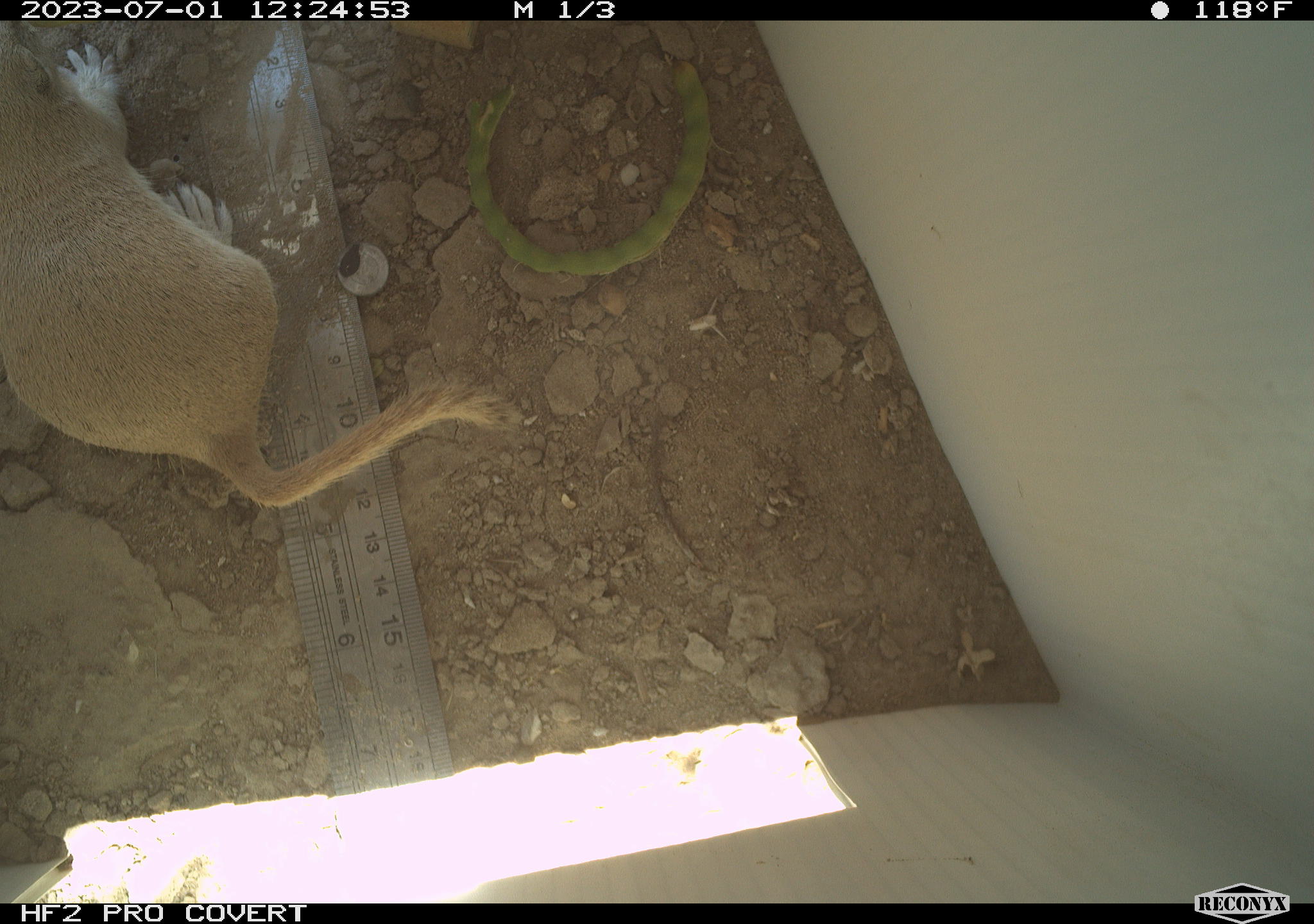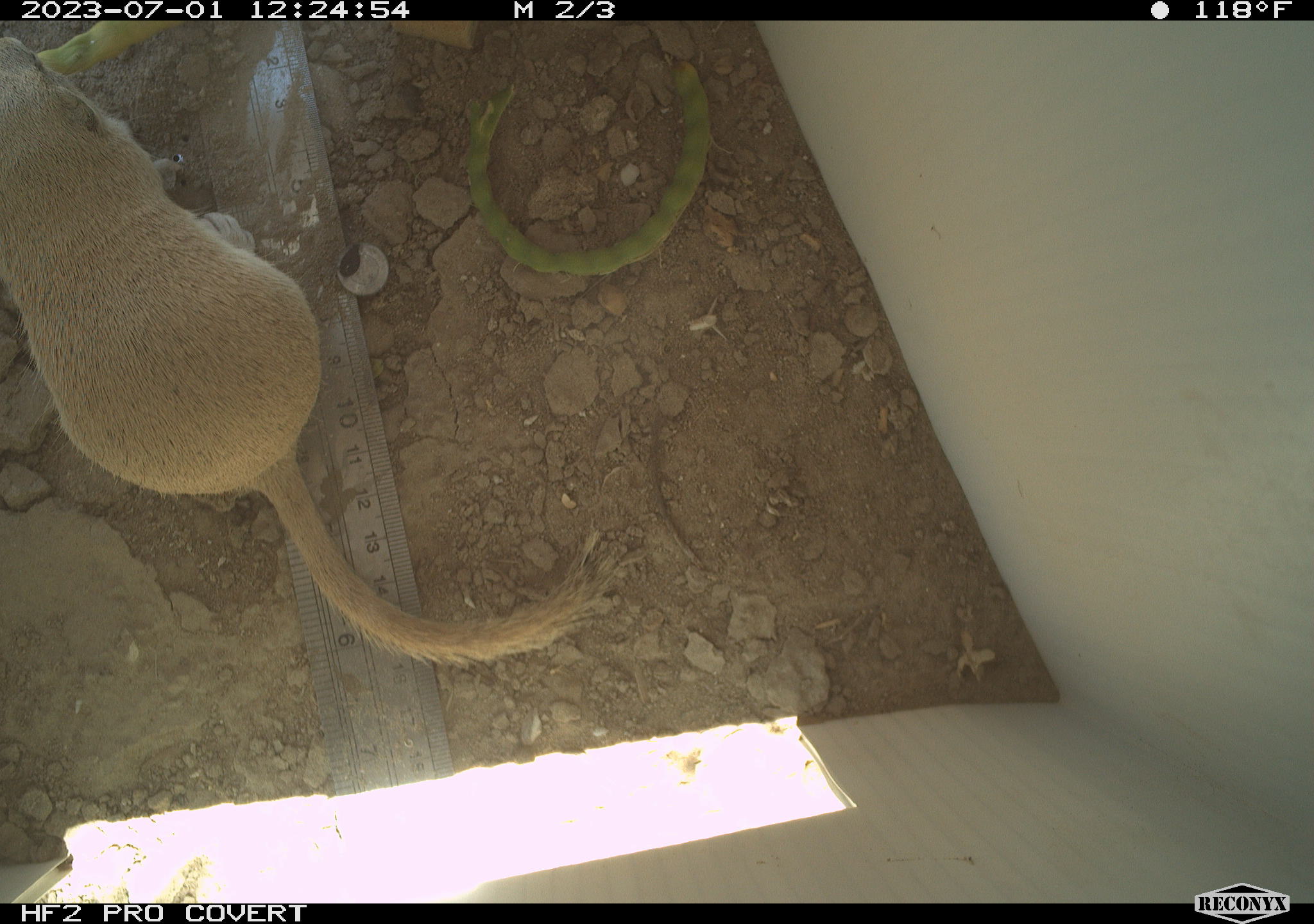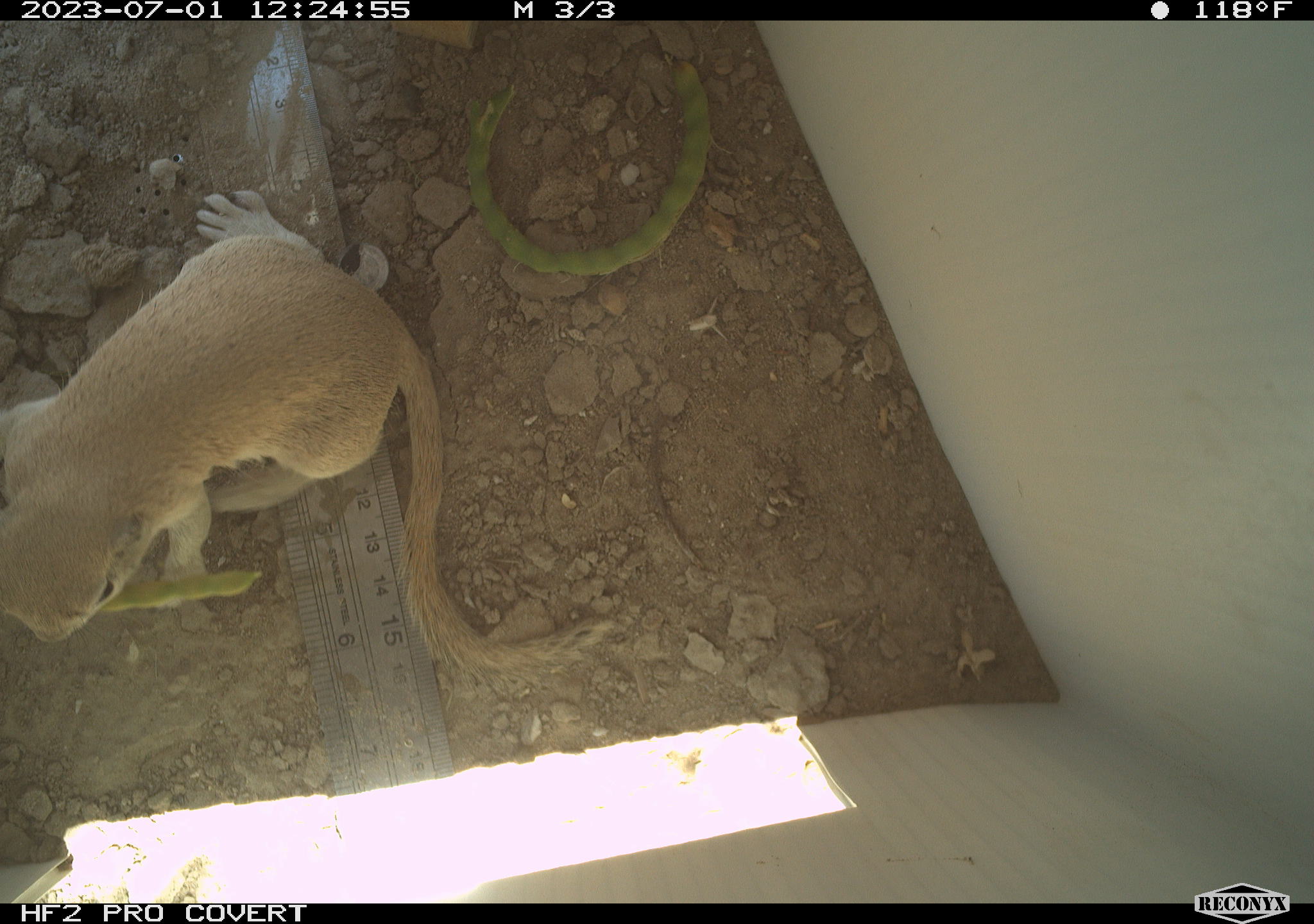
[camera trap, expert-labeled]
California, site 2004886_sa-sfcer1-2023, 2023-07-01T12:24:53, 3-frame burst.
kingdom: Animalia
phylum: Chordata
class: Mammalia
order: Rodentia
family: Sciuridae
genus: Xerospermophilus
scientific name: Xerospermophilus tereticaudus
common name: round-tailed ground squirrel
Round-tailed ground squirrel (Xerospermophilus tereticaudus).